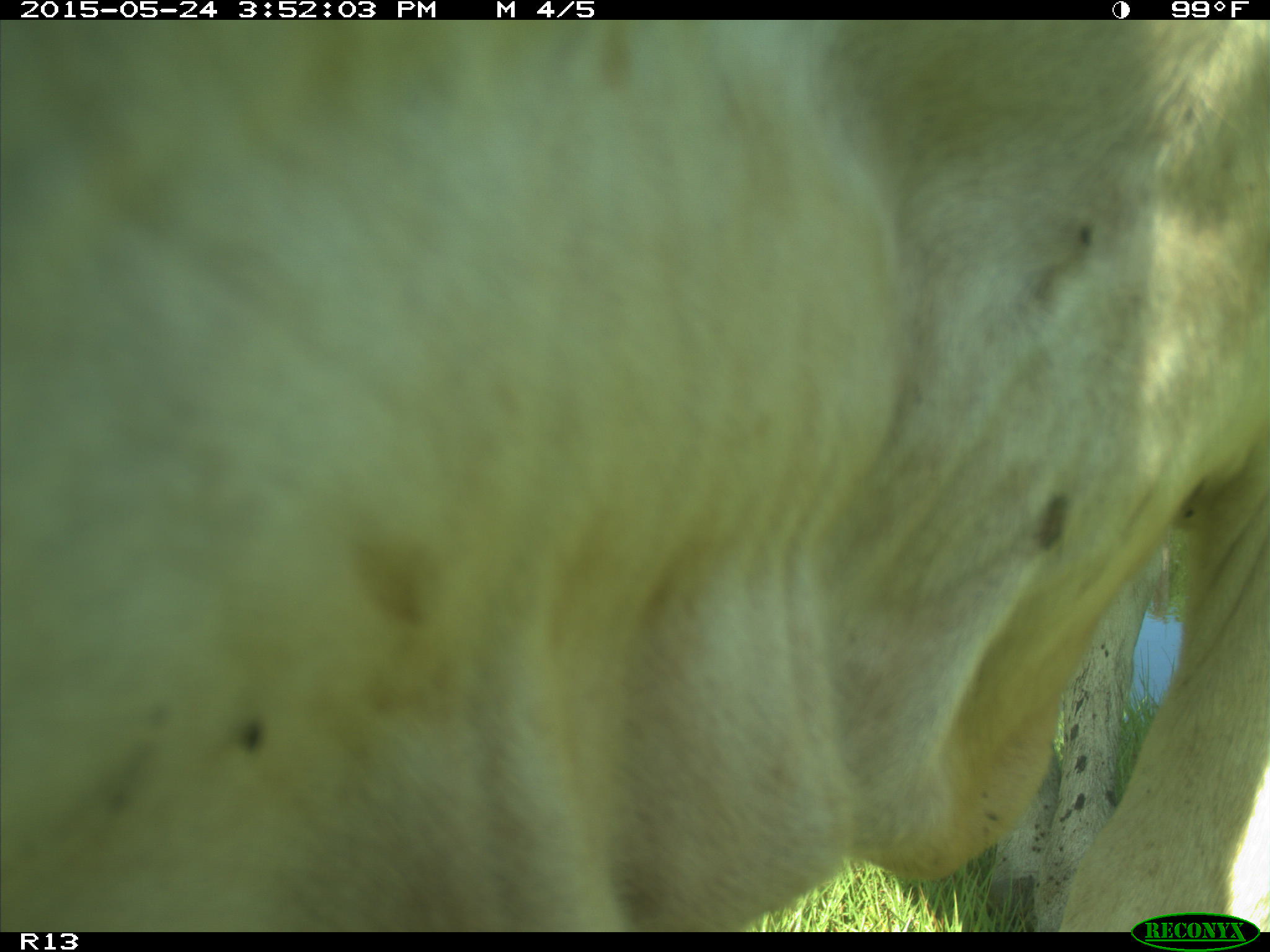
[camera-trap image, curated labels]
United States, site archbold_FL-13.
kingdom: Animalia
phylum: Chordata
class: Mammalia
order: Artiodactyla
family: Bovidae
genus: Bos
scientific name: Bos taurus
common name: domestic cow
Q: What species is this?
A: Bos taurus (domestic cow).